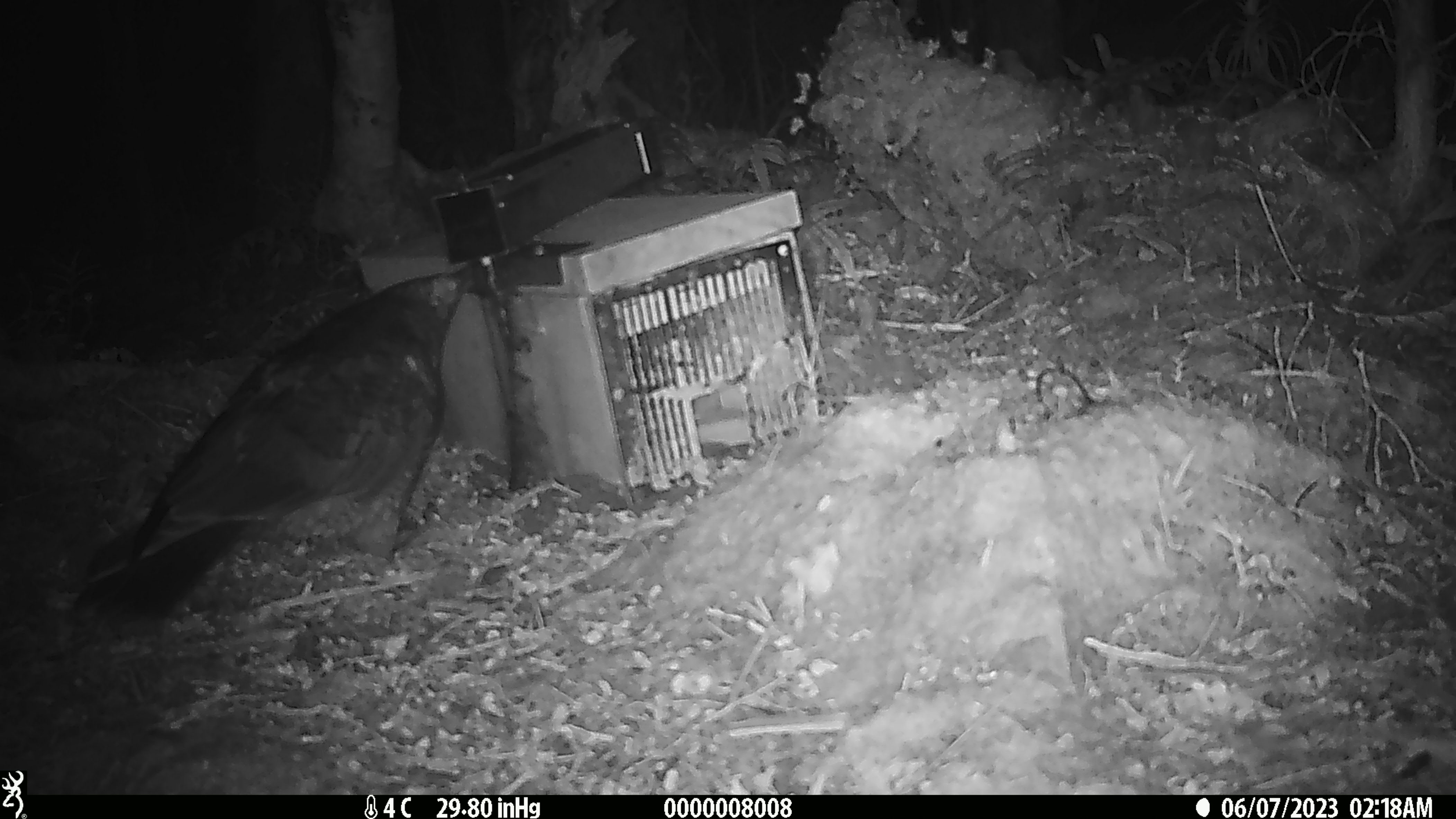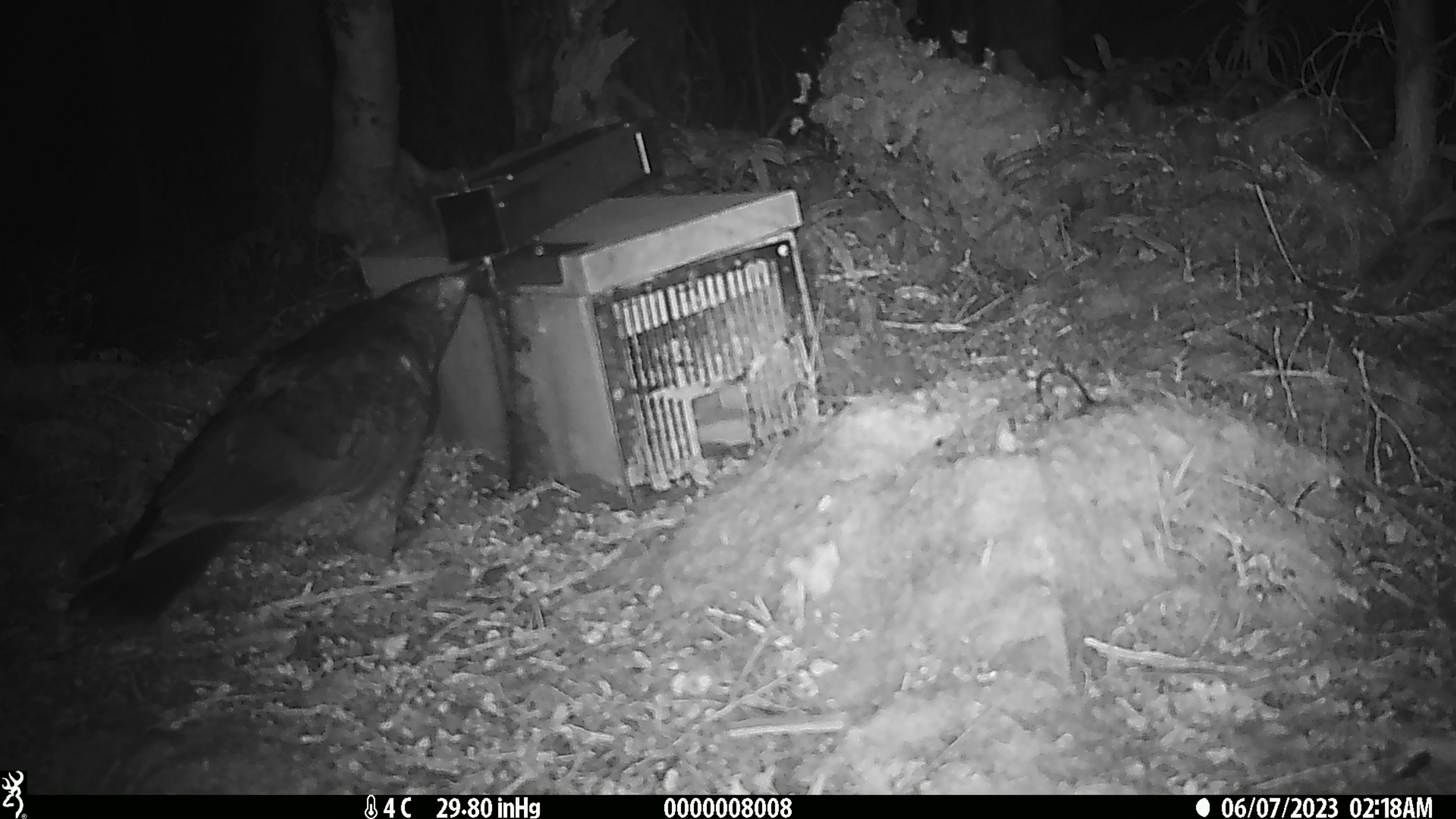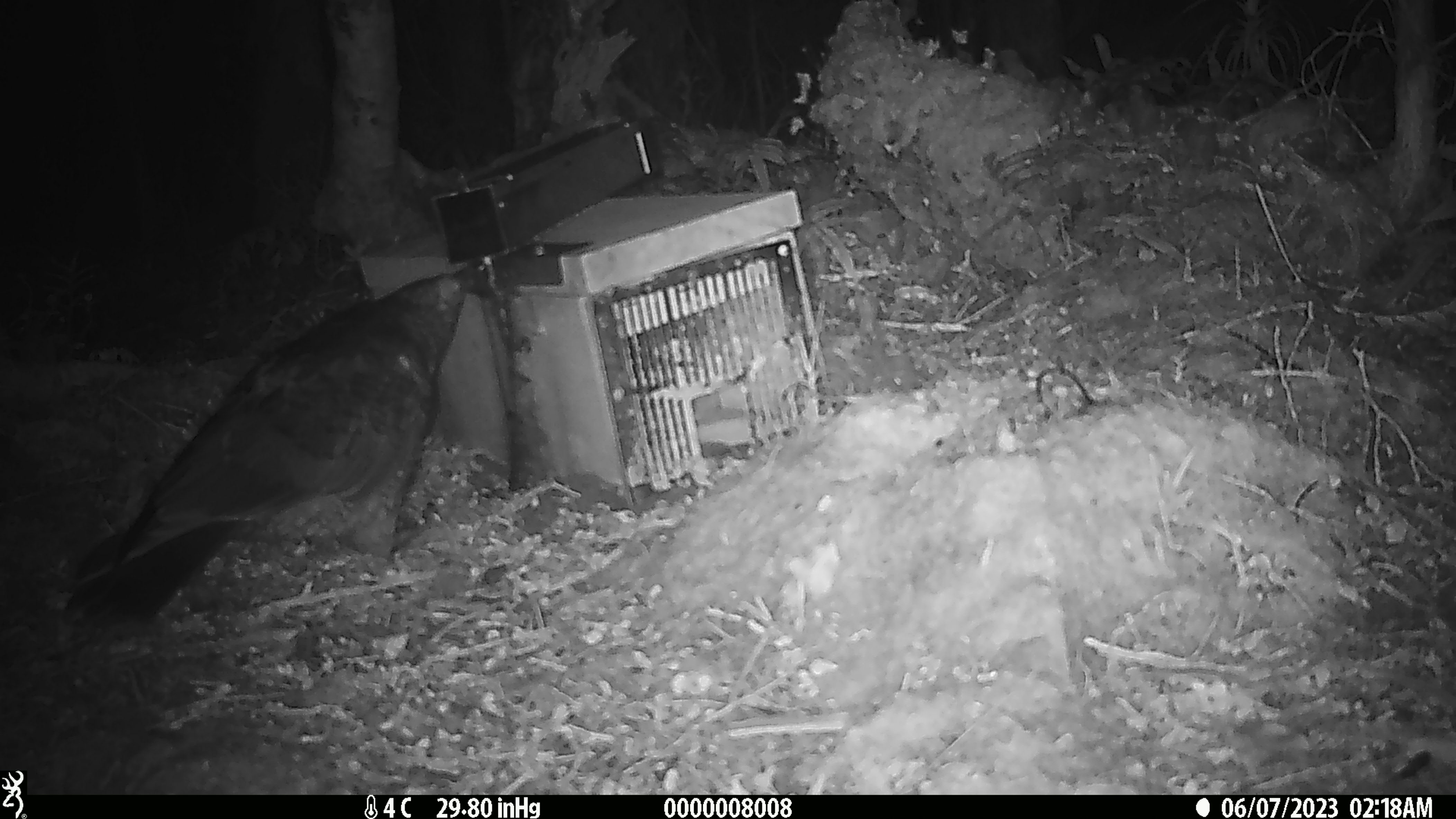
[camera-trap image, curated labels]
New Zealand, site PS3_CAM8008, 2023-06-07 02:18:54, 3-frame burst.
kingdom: Animalia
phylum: Chordata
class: Aves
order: Psittaciformes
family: Strigopidae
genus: Nestor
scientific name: Nestor notabilis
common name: kea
Kea (Nestor notabilis).